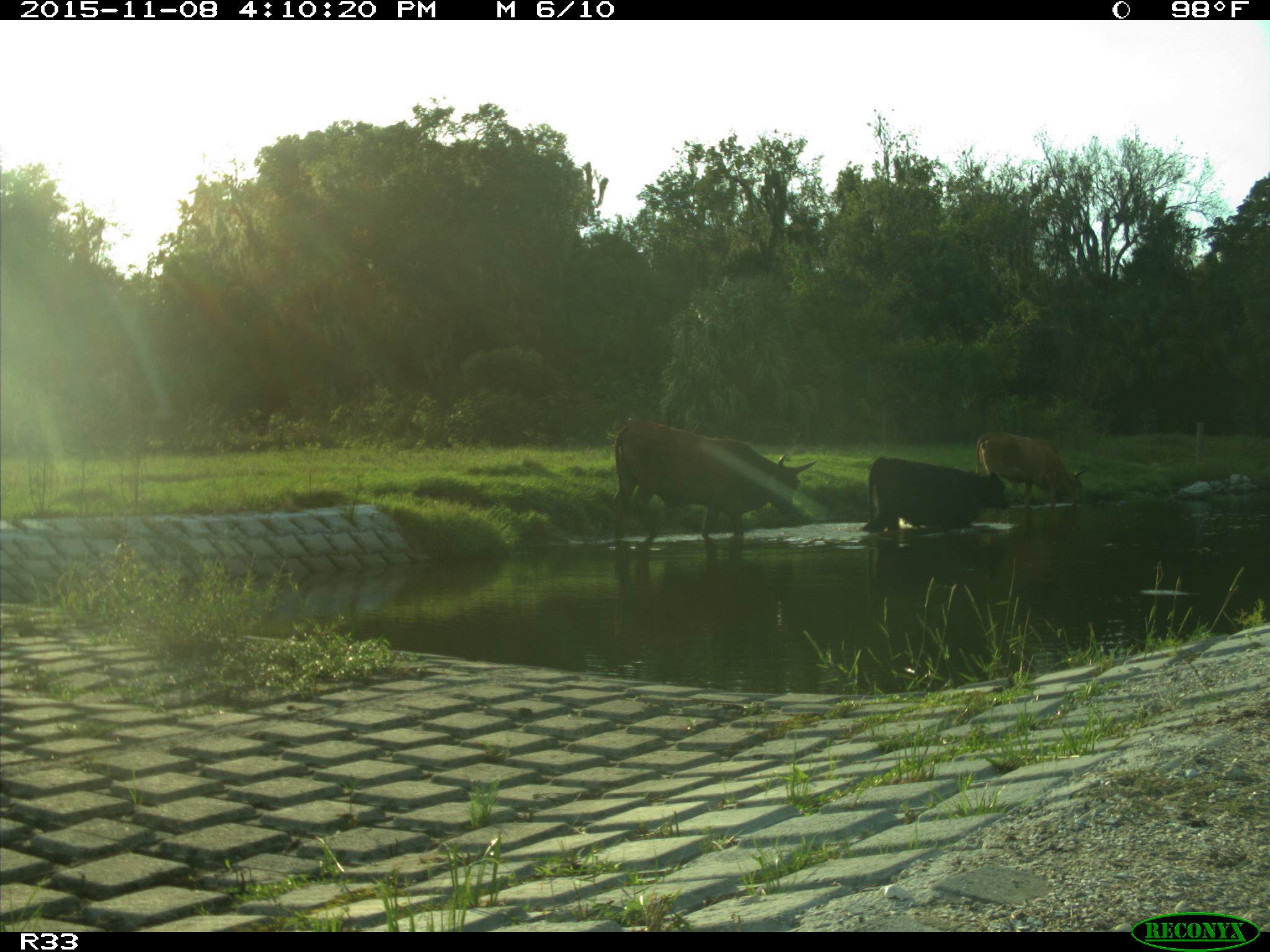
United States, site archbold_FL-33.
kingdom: Animalia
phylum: Chordata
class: Mammalia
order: Artiodactyla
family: Bovidae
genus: Bos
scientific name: Bos taurus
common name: domestic cow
Bos taurus (domestic cow).